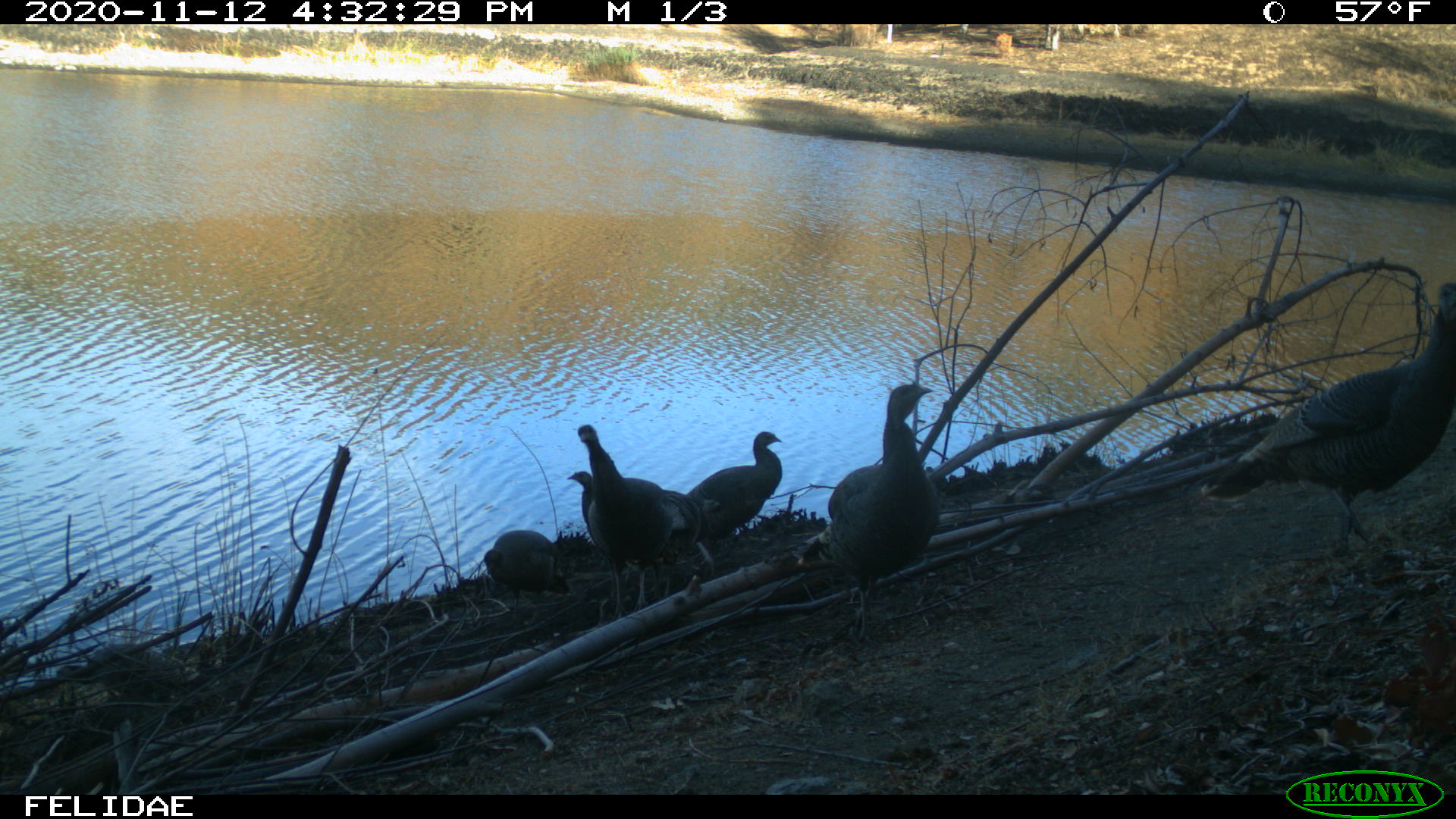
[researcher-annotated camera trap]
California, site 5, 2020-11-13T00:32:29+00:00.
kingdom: Animalia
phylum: Chordata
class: Aves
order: Galliformes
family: Phasianidae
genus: Meleagris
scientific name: Meleagris gallopavo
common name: turkey